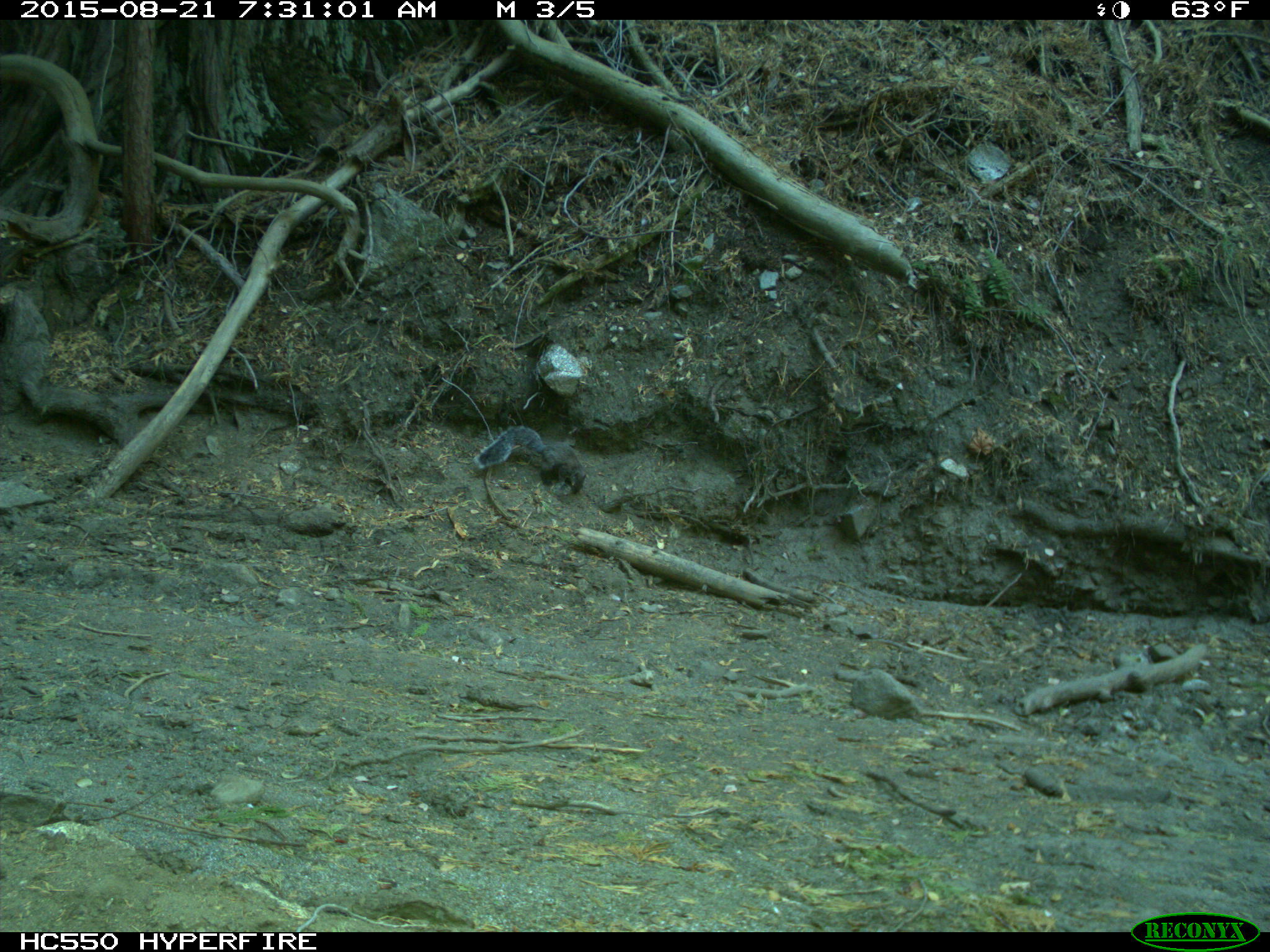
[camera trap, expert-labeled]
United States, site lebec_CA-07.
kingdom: Animalia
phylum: Chordata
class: Mammalia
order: Rodentia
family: Sciuridae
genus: Sciurus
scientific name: Sciurus carolinensis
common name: eastern gray squirrel